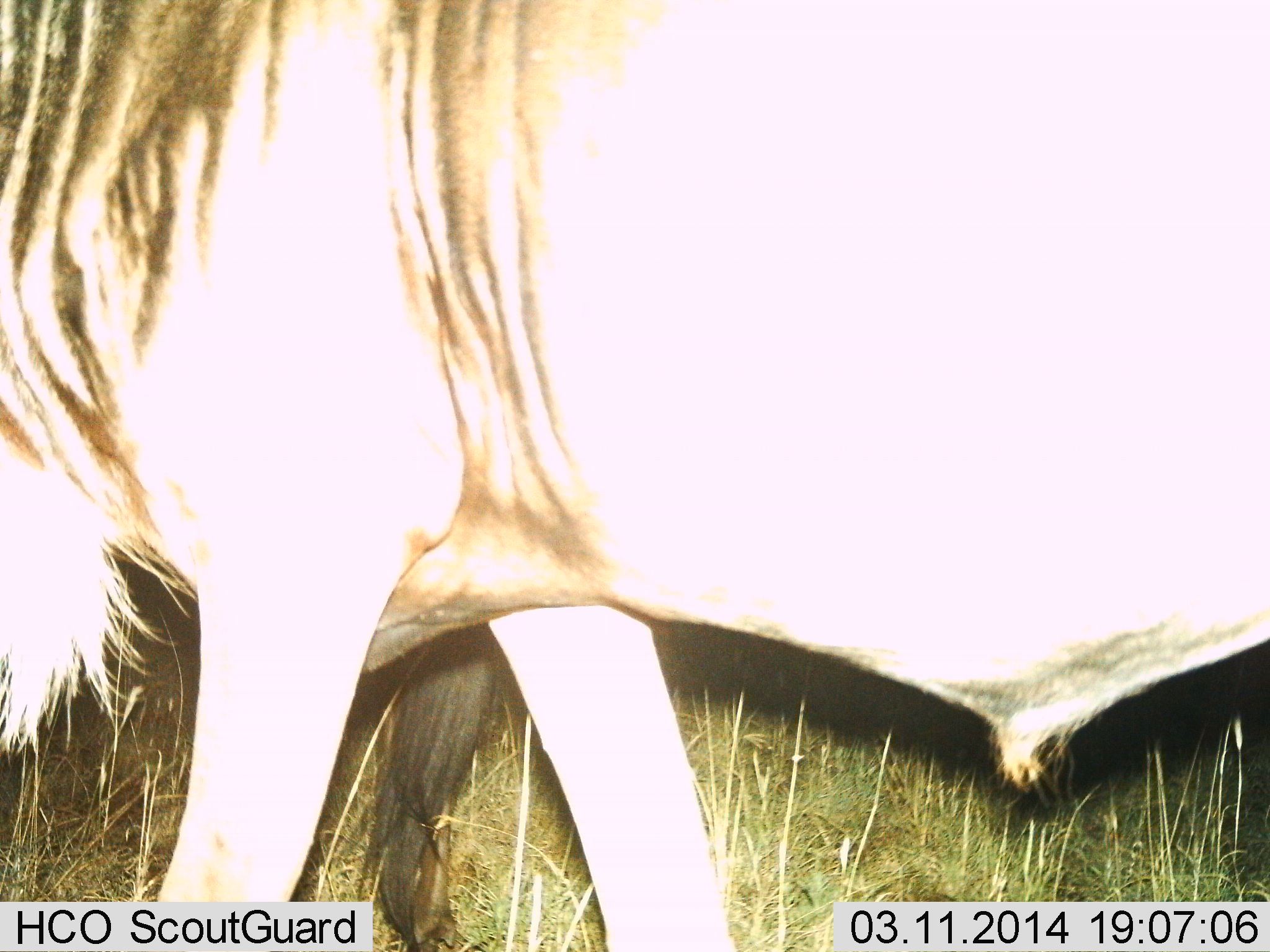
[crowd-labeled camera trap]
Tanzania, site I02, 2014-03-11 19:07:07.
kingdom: Animalia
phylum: Chordata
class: Mammalia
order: Artiodactyla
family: Bovidae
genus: Connochaetes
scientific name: Connochaetes taurinus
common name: blue wildebeest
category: wildebeest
Wildebeest (blue wildebeest) (Connochaetes taurinus), count 2. Behavior (volunteer vote fractions): standing 70%, resting 0%, moving 50%, interacting 0%. Young present (vote fraction): 0%. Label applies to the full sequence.